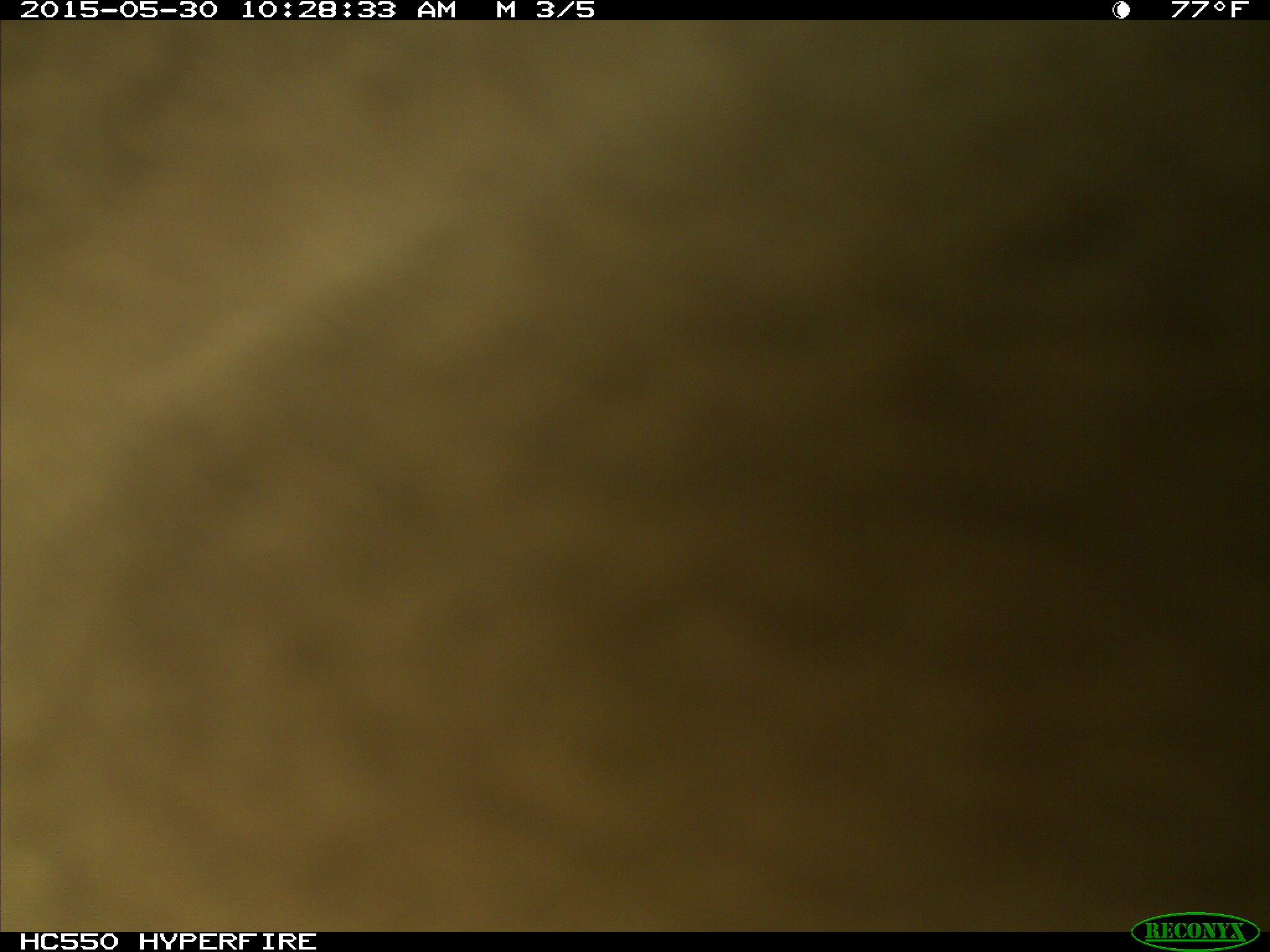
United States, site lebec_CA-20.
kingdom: Animalia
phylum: Chordata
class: Mammalia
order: Artiodactyla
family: Bovidae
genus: Bos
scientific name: Bos taurus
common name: domestic cow